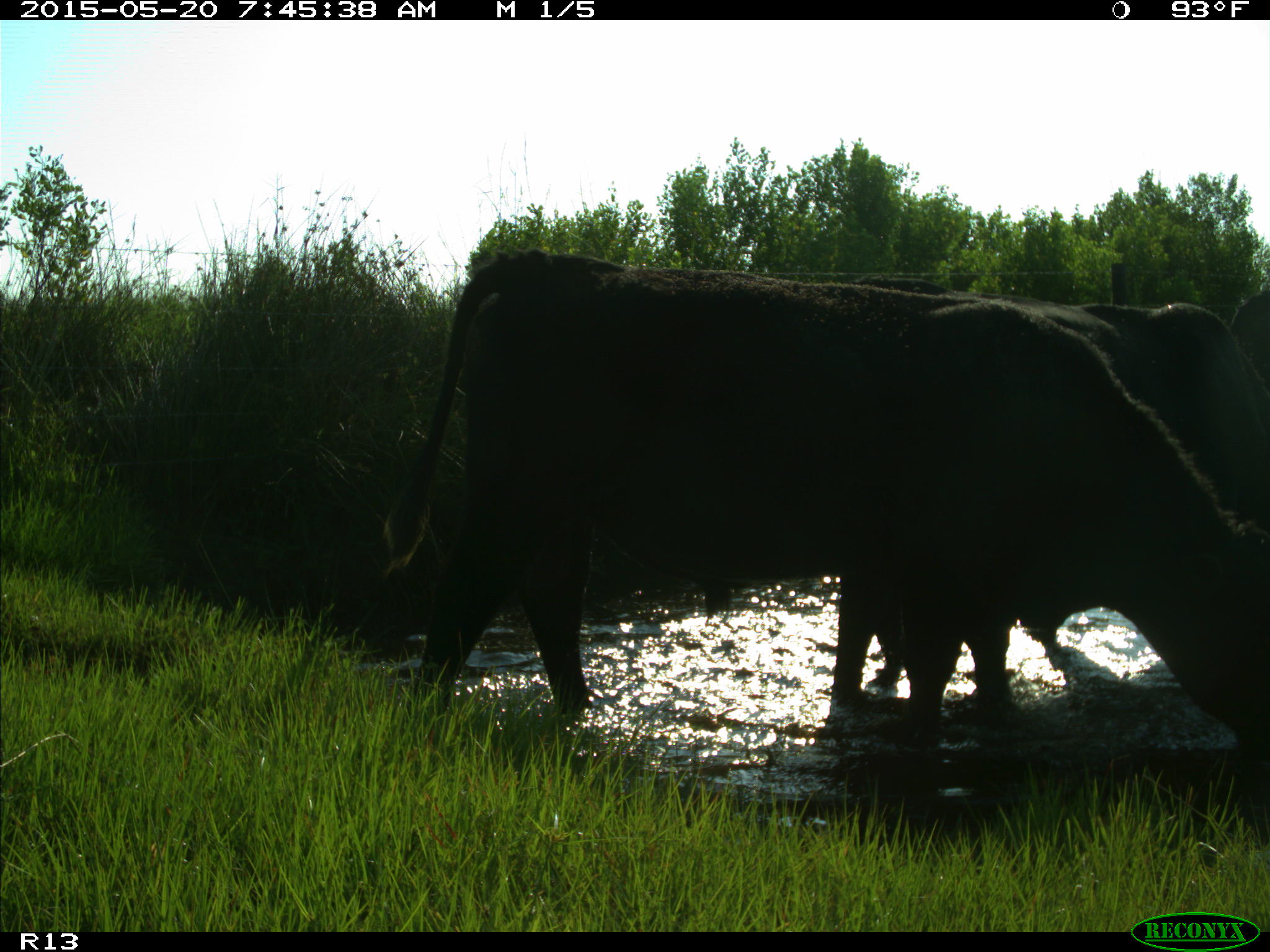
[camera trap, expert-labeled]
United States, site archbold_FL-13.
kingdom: Animalia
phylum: Chordata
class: Mammalia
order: Artiodactyla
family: Bovidae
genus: Bos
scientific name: Bos taurus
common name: domestic cow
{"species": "Bos taurus (domestic cow)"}